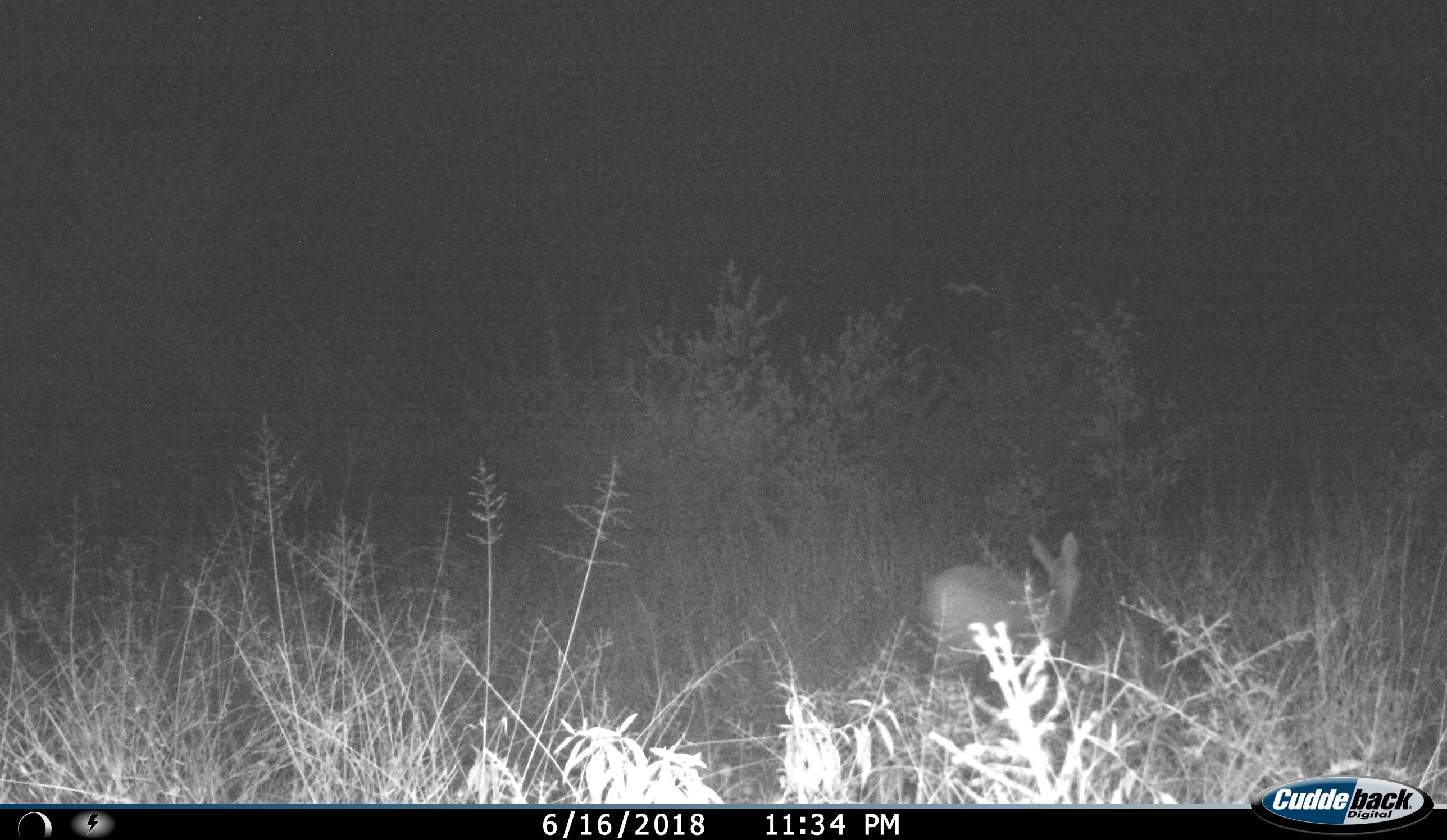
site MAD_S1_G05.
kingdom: Animalia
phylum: Chordata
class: Mammalia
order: Artiodactyla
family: Bovidae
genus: Raphicerus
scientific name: Raphicerus campestris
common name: steenbok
Steenbok (Raphicerus campestris), count 1. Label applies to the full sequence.